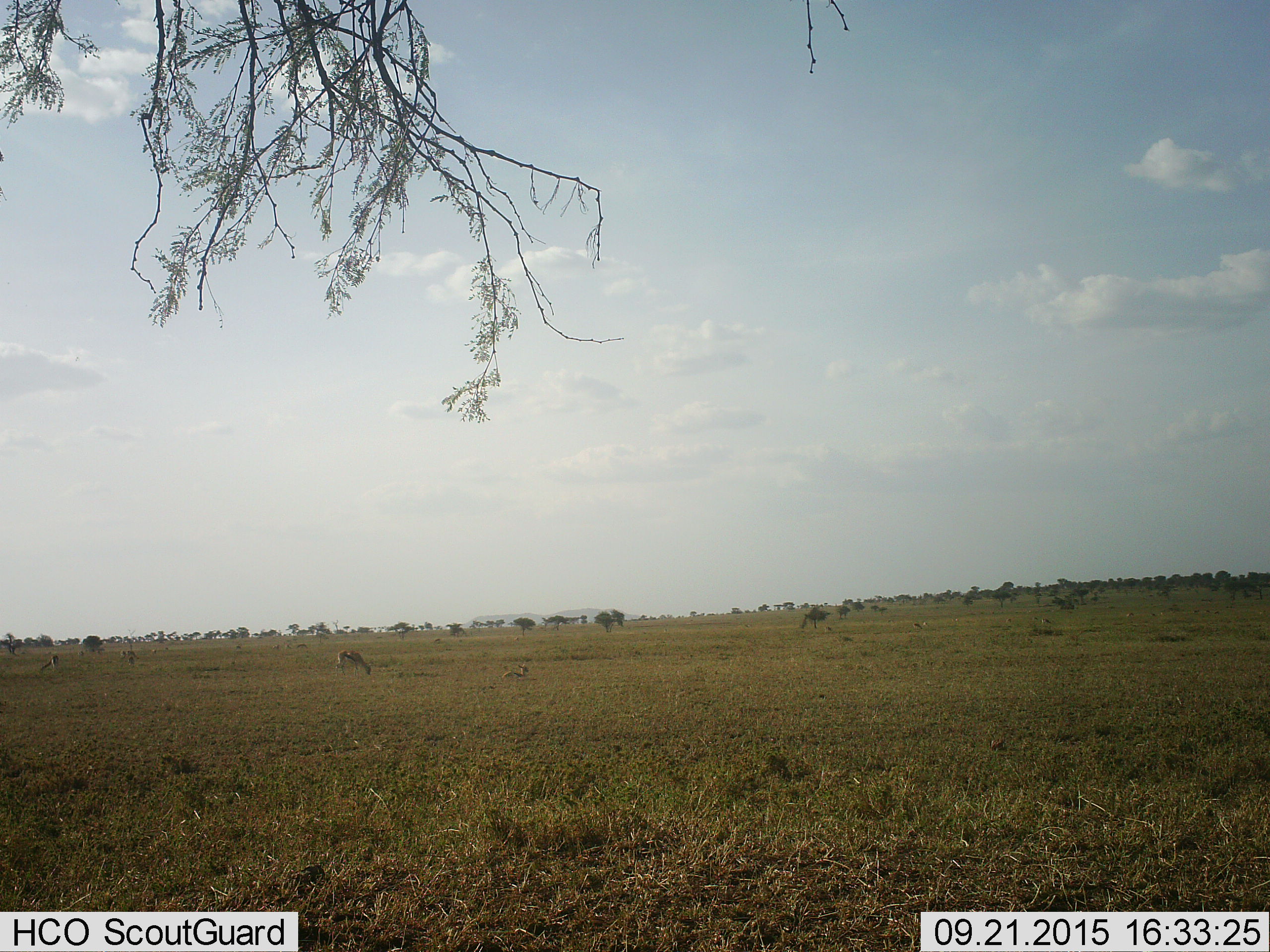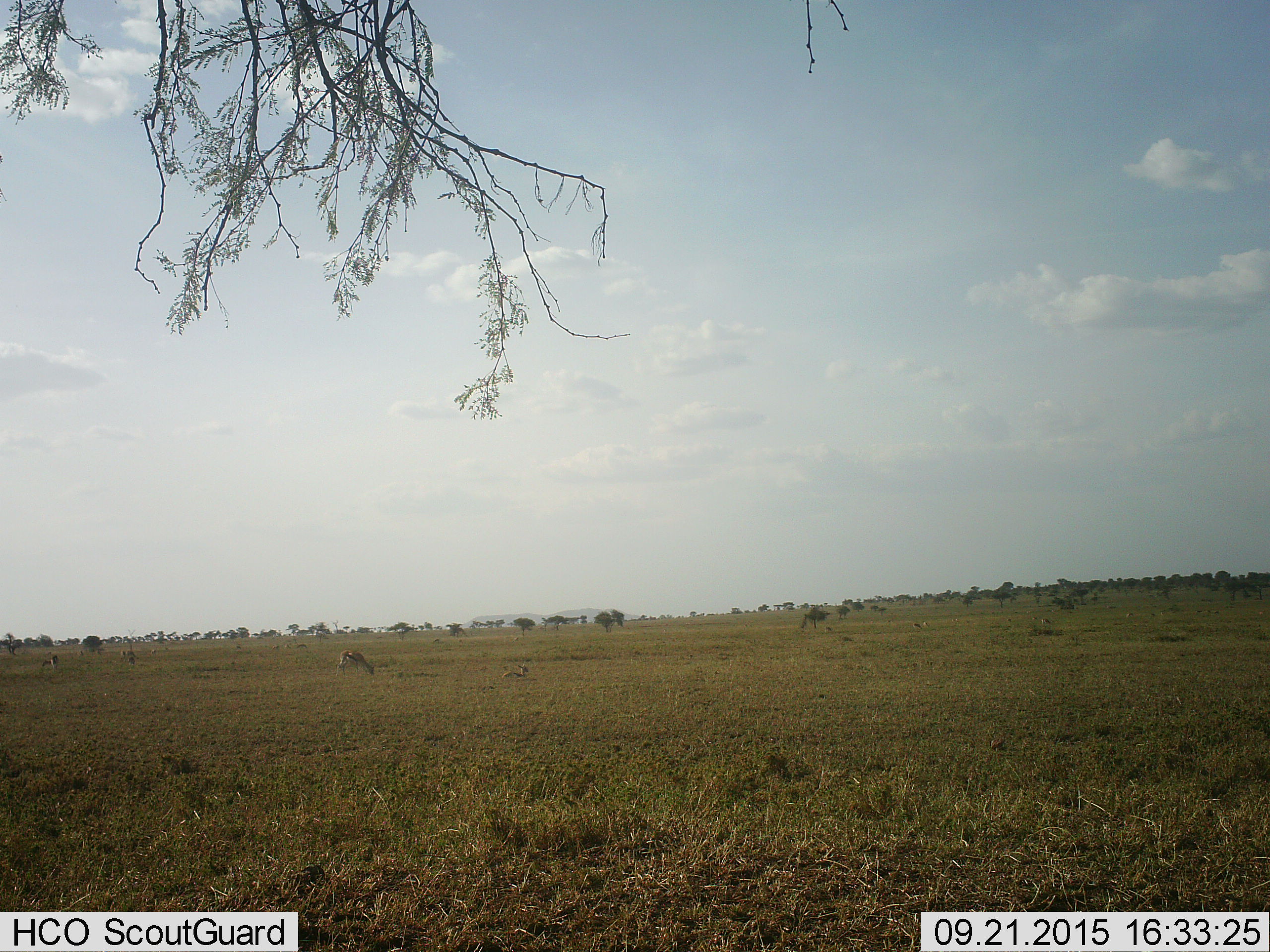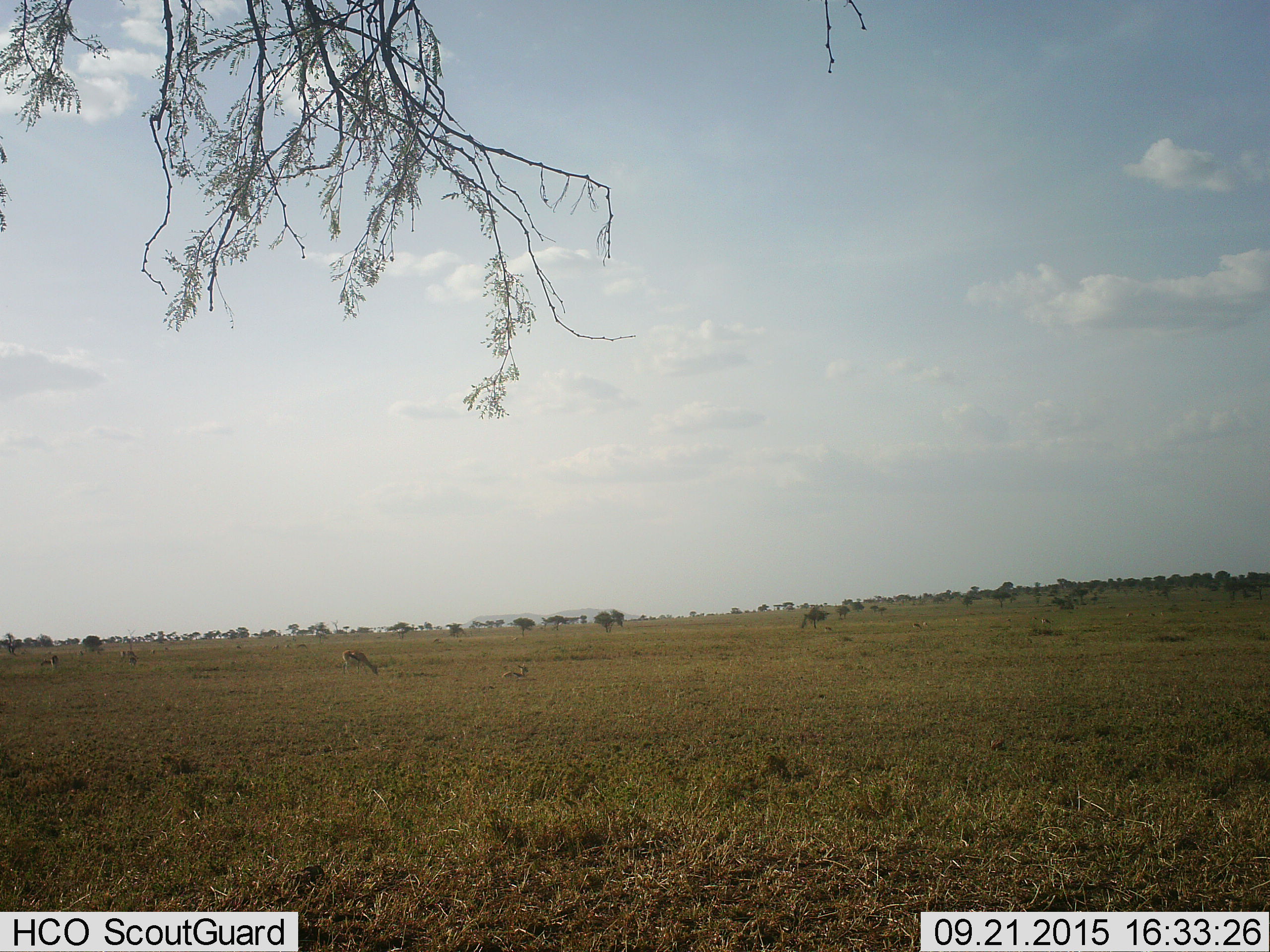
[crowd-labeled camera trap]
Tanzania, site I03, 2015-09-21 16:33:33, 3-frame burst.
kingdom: Animalia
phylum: Chordata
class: Mammalia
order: Artiodactyla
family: Bovidae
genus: Eudorcas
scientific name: Eudorcas thomsonii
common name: thomson's gazelle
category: gazellethomsons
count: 7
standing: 89%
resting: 67%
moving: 0%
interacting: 0%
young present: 22%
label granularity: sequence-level